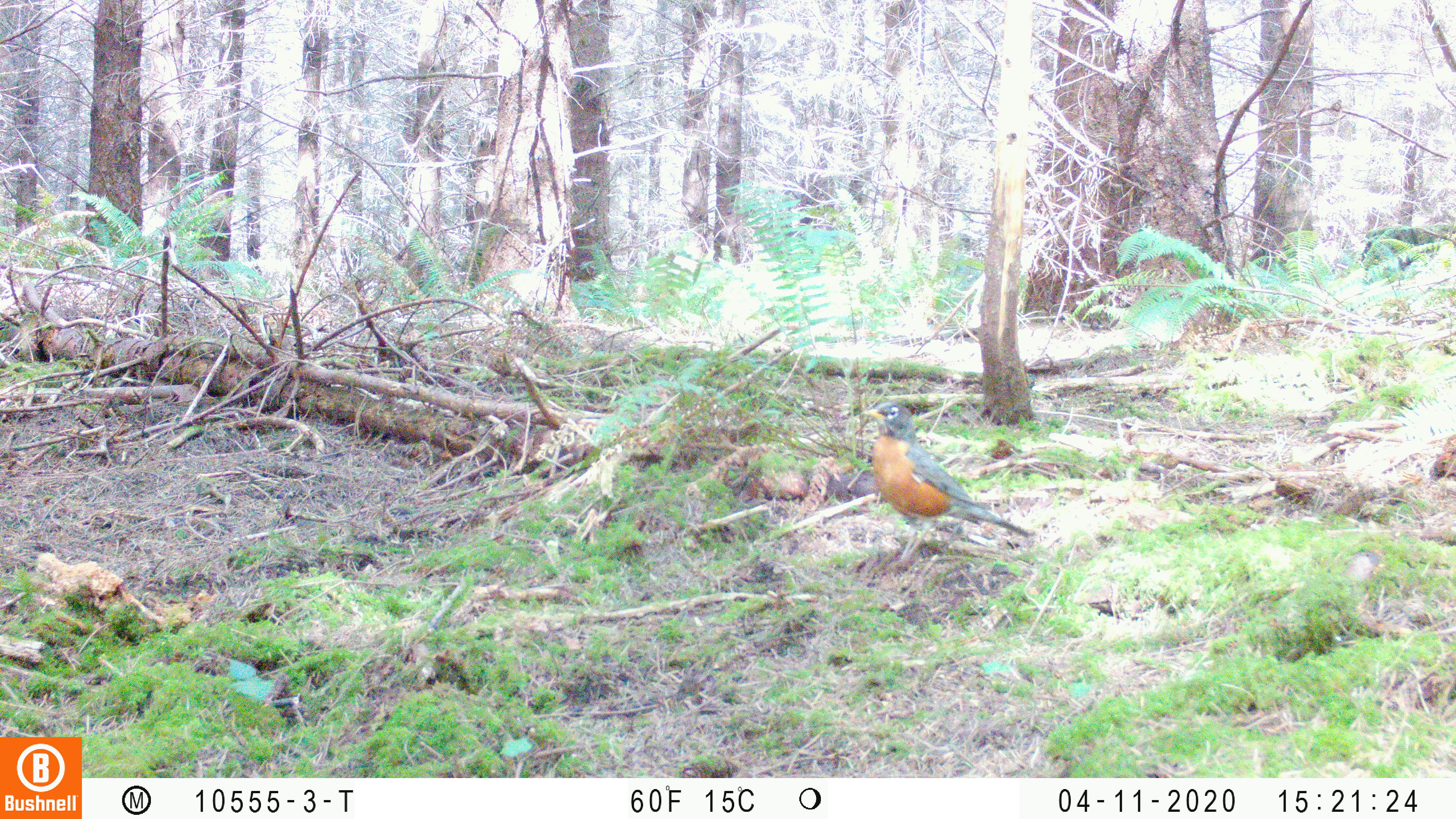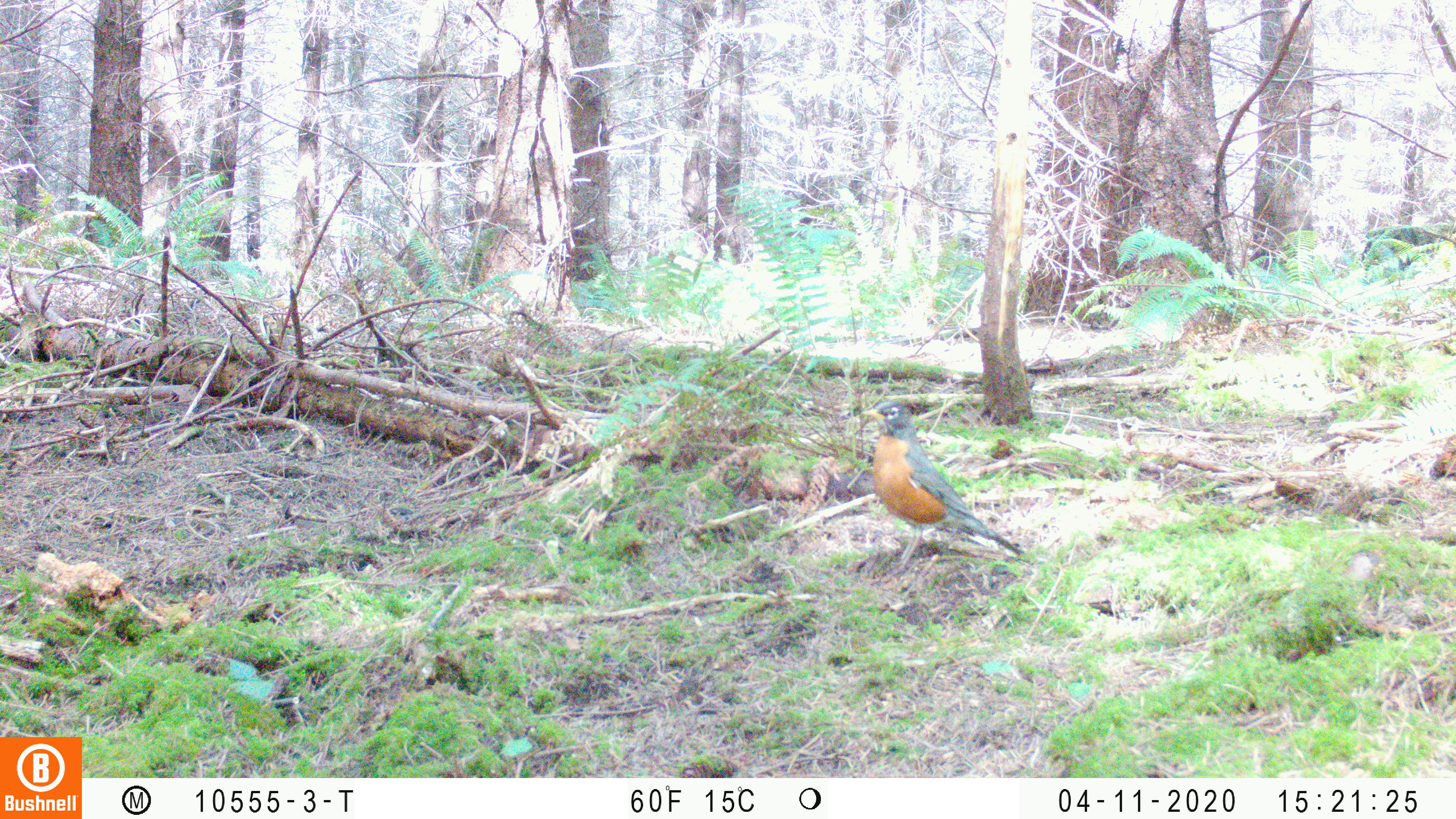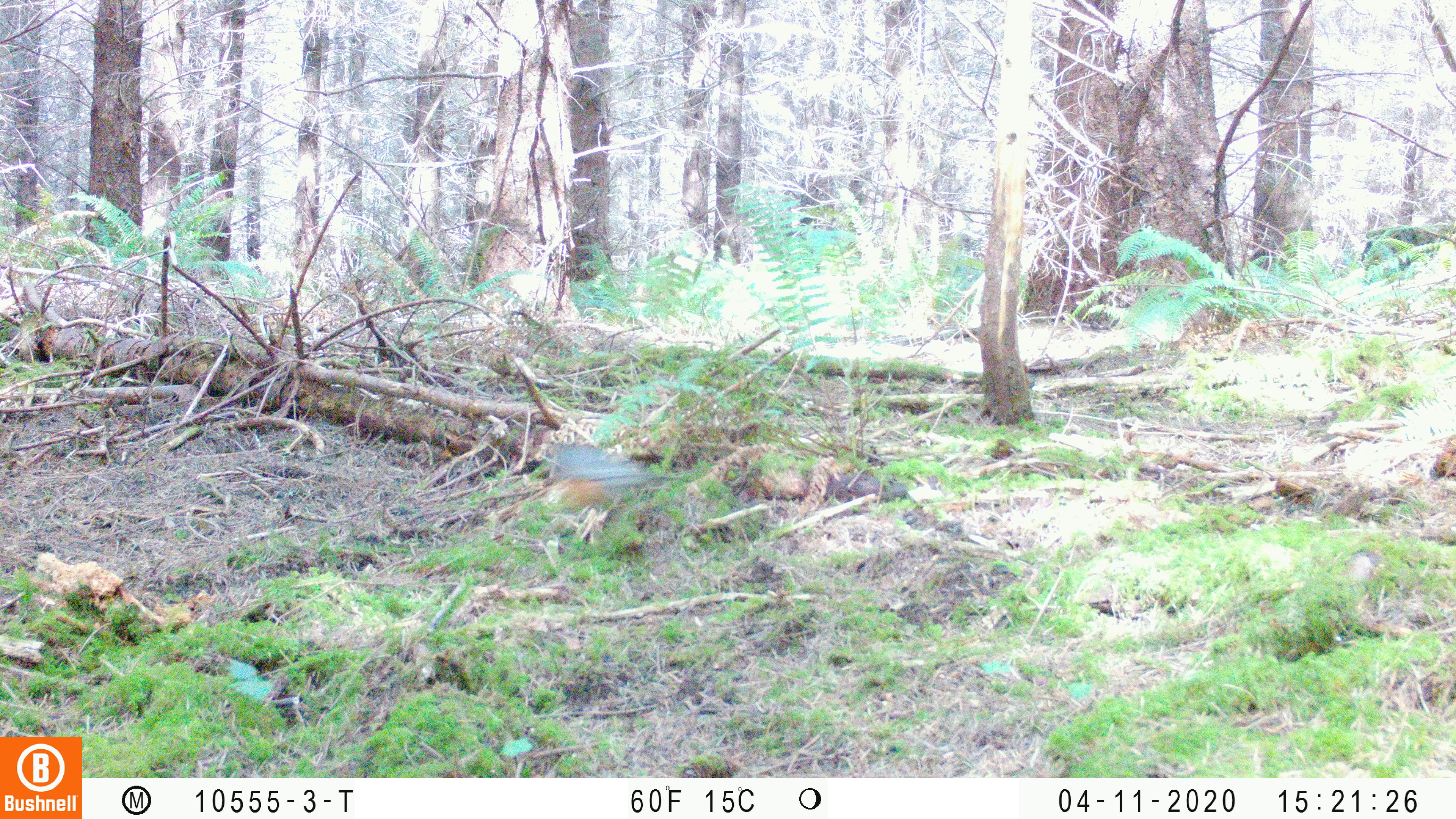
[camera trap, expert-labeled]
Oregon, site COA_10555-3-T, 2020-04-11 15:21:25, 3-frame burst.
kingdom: Animalia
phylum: Chordata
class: Aves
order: Passeriformes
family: Turdidae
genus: Turdus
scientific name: Turdus migratorius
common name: american robin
American robin (Turdus migratorius).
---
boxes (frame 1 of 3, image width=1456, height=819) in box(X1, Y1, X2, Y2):
american robin: box(849, 386, 1050, 558)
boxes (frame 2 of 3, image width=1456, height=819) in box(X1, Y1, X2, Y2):
american robin: box(847, 385, 1044, 577)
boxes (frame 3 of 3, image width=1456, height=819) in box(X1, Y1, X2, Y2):
american robin: box(538, 429, 707, 525)